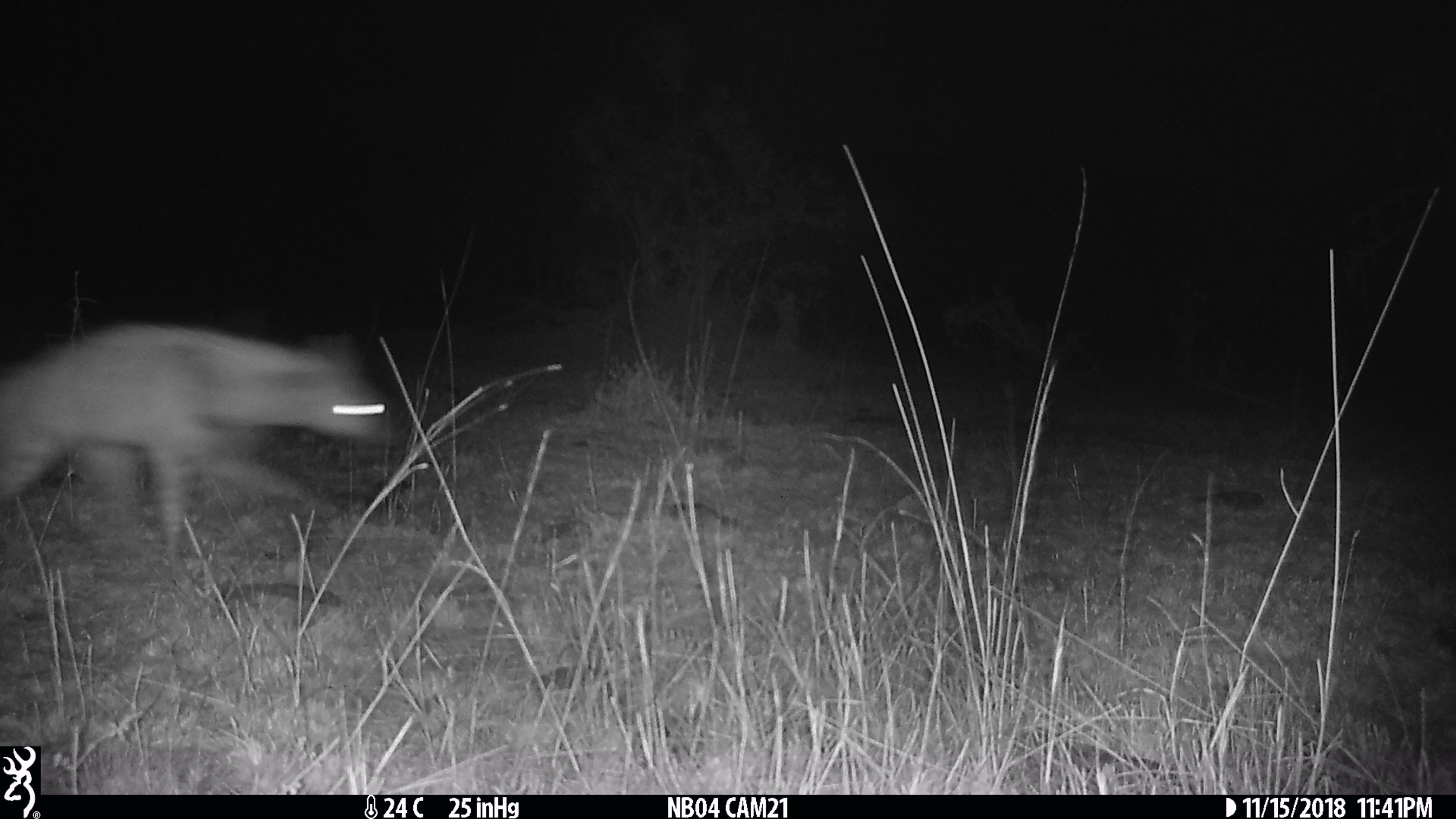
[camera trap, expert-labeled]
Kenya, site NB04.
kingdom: Animalia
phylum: Chordata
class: Mammalia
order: Carnivora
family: Hyaenidae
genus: Proteles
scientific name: Proteles cristatus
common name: aardwolf